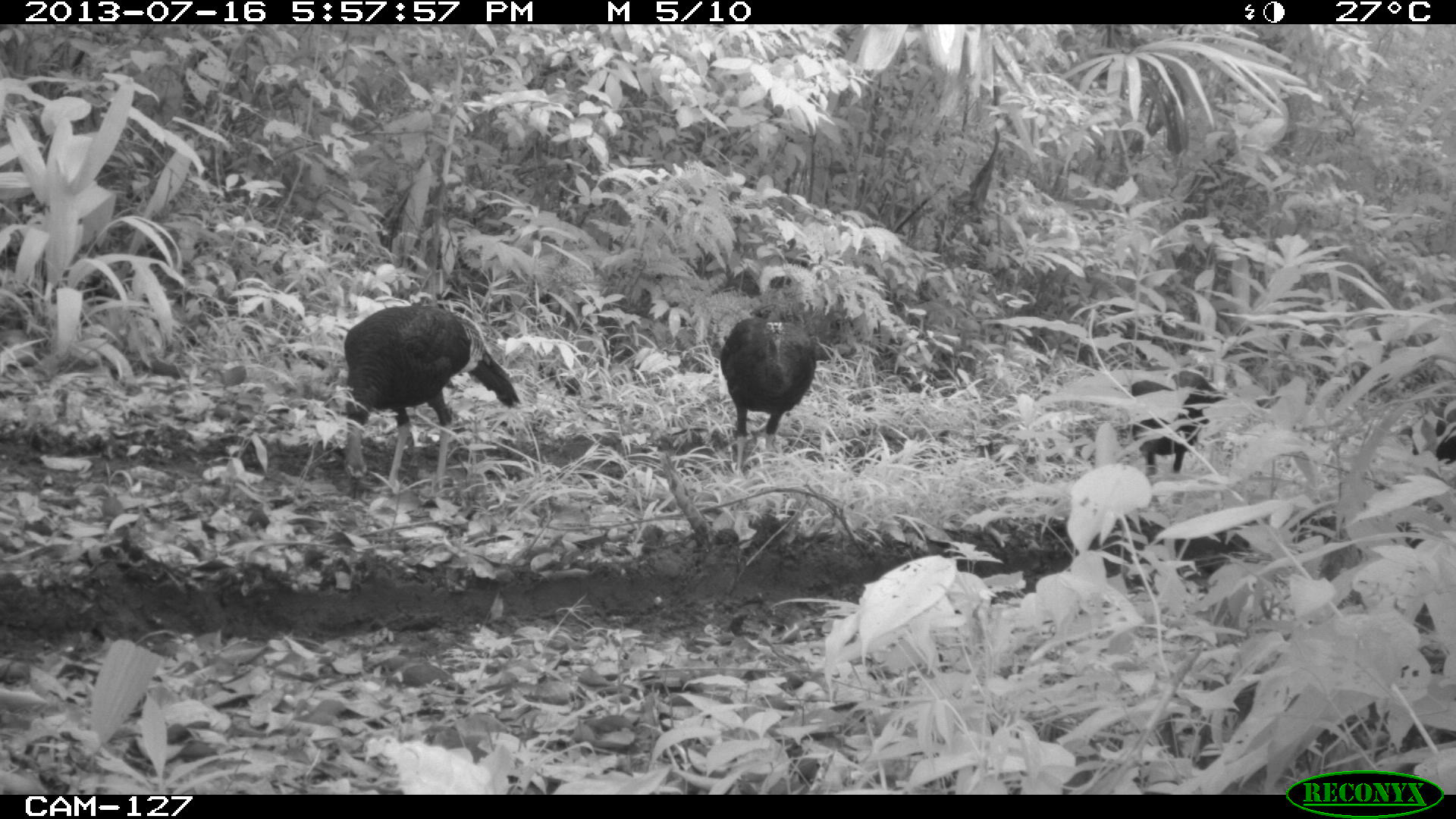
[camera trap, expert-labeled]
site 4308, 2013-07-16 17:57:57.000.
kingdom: Animalia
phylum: Chordata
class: Aves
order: Galliformes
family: Phasianidae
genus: Meleagris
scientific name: Meleagris ocellata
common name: ocellated turkey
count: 4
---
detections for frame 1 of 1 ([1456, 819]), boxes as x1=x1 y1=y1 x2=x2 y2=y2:
meleagris ocellata: x1=340 y1=302 x2=522 y2=497; x1=716 y1=303 x2=817 y2=478; x1=1131 y1=372 x2=1223 y2=473